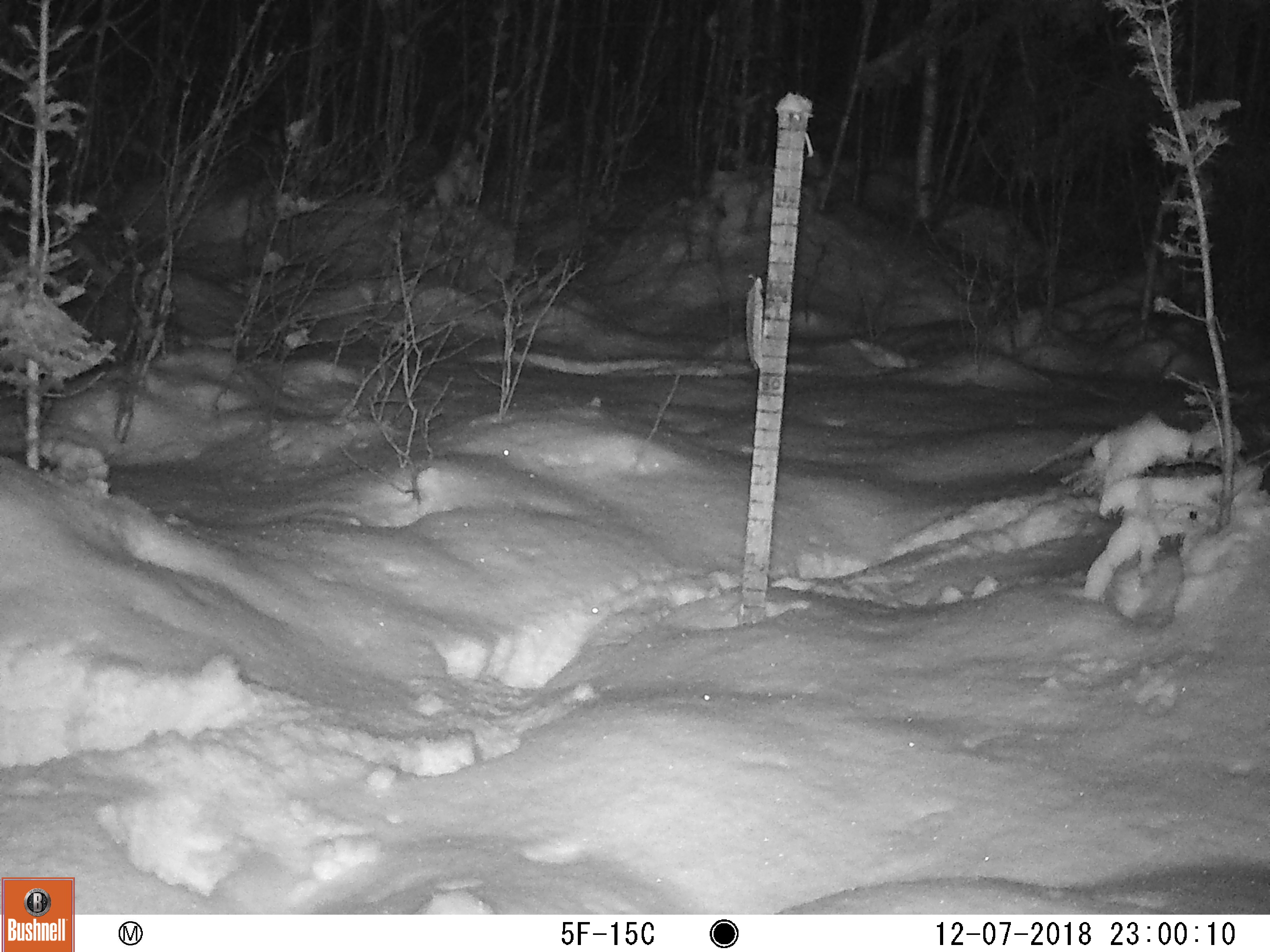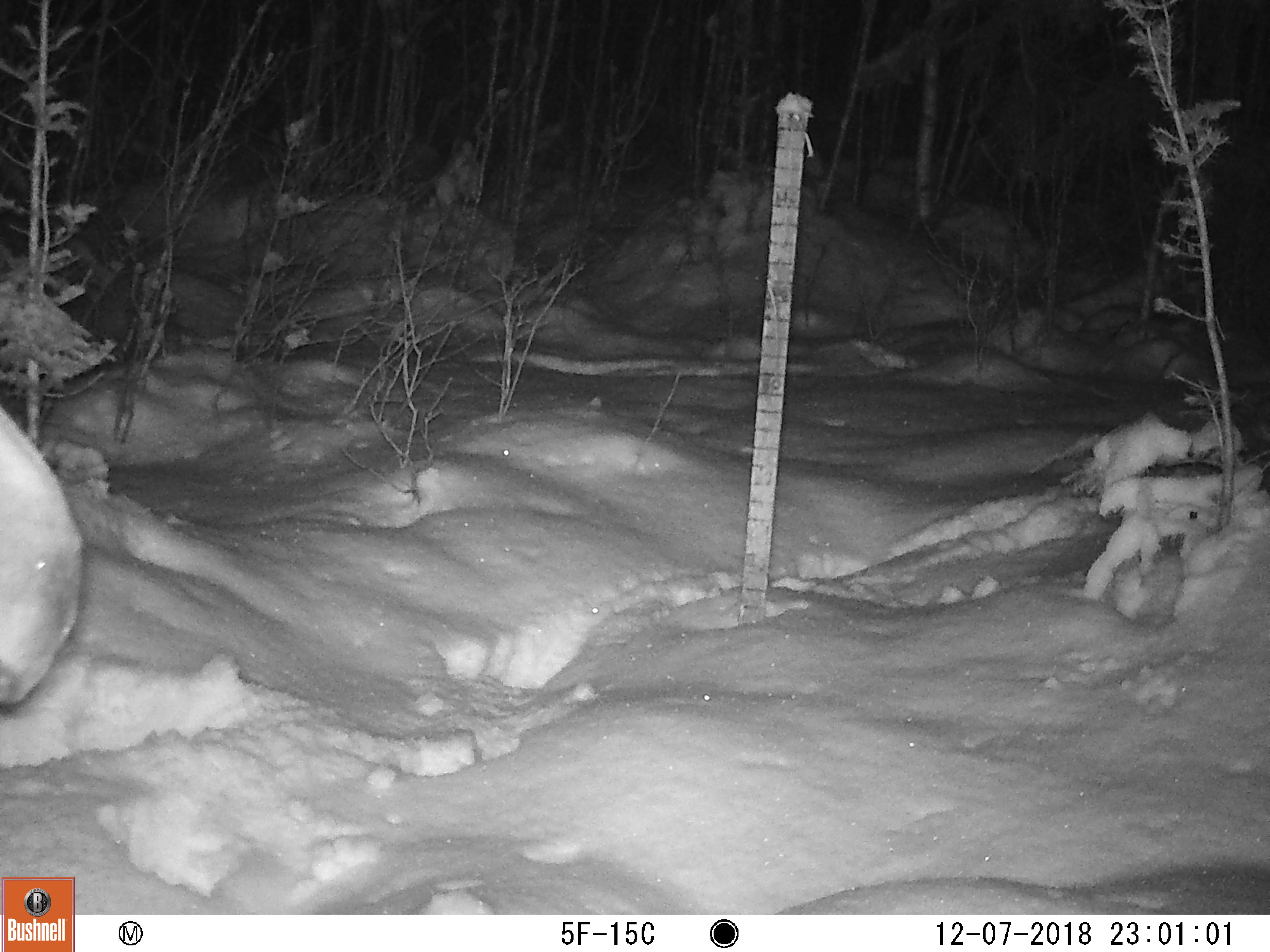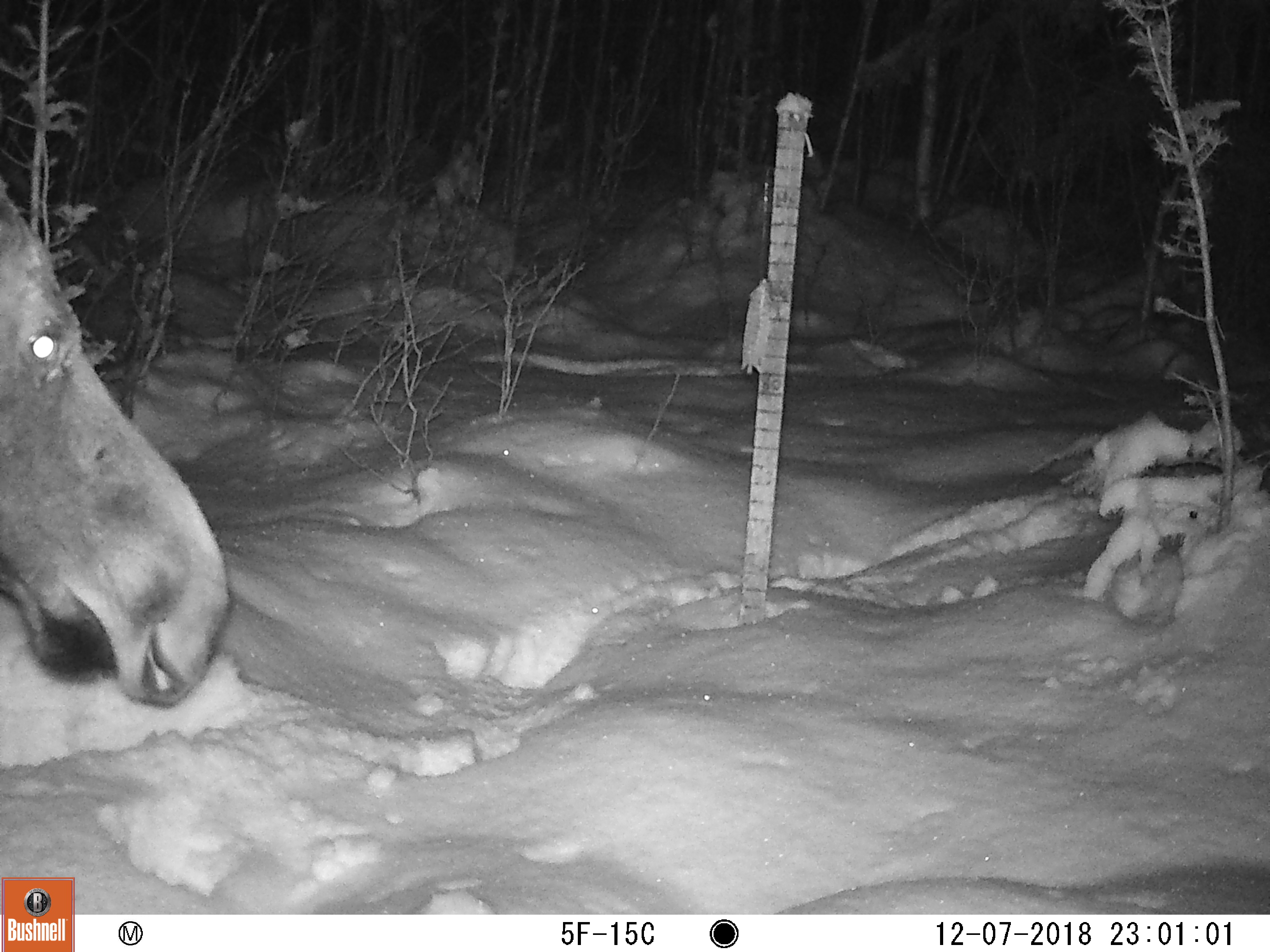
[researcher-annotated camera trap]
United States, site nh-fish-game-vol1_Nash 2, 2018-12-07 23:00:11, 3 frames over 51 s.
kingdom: Animalia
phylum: Chordata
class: Mammalia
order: Artiodactyla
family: Cervidae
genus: Alces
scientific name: Alces alces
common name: moose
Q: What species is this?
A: Moose (Alces alces).